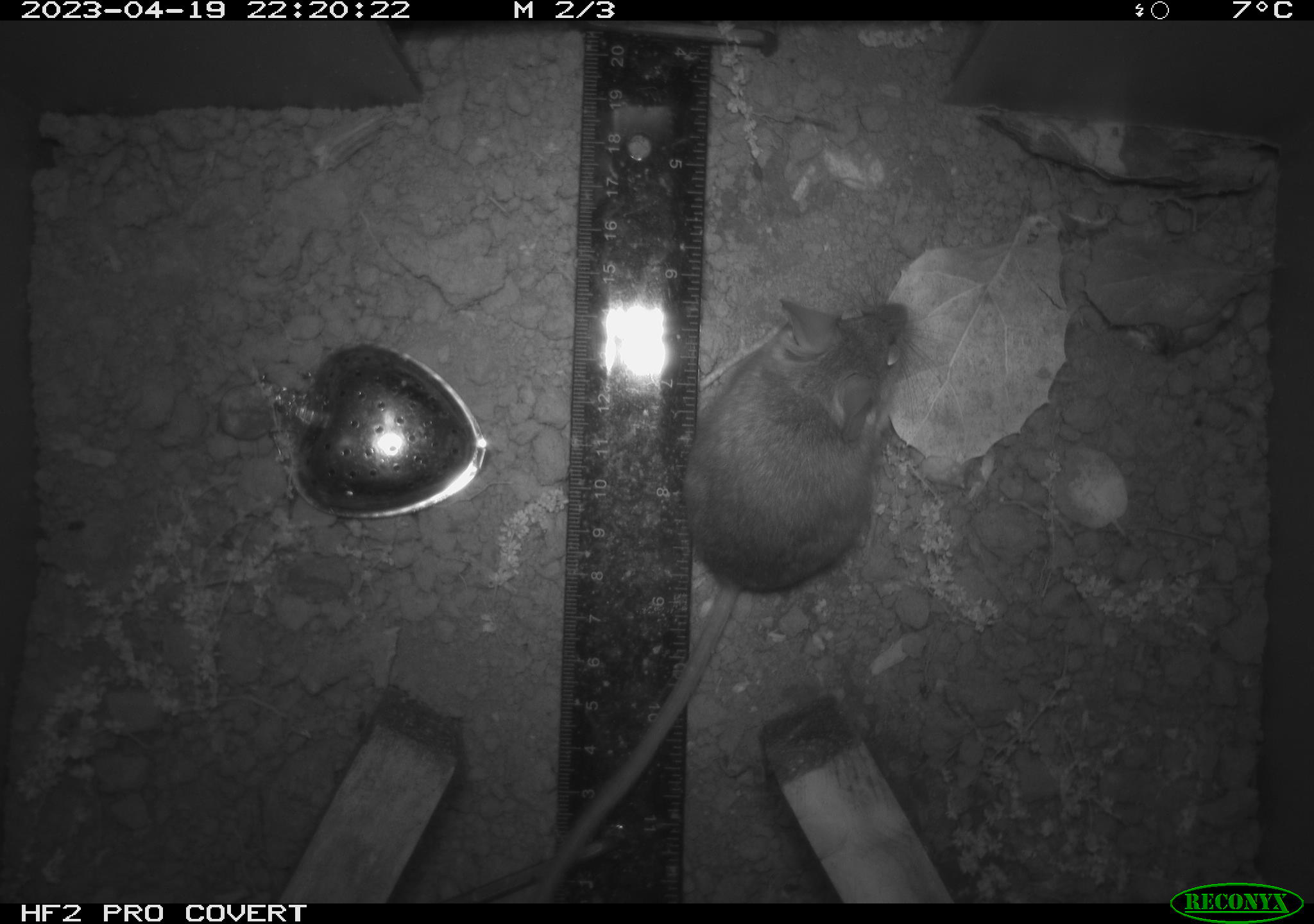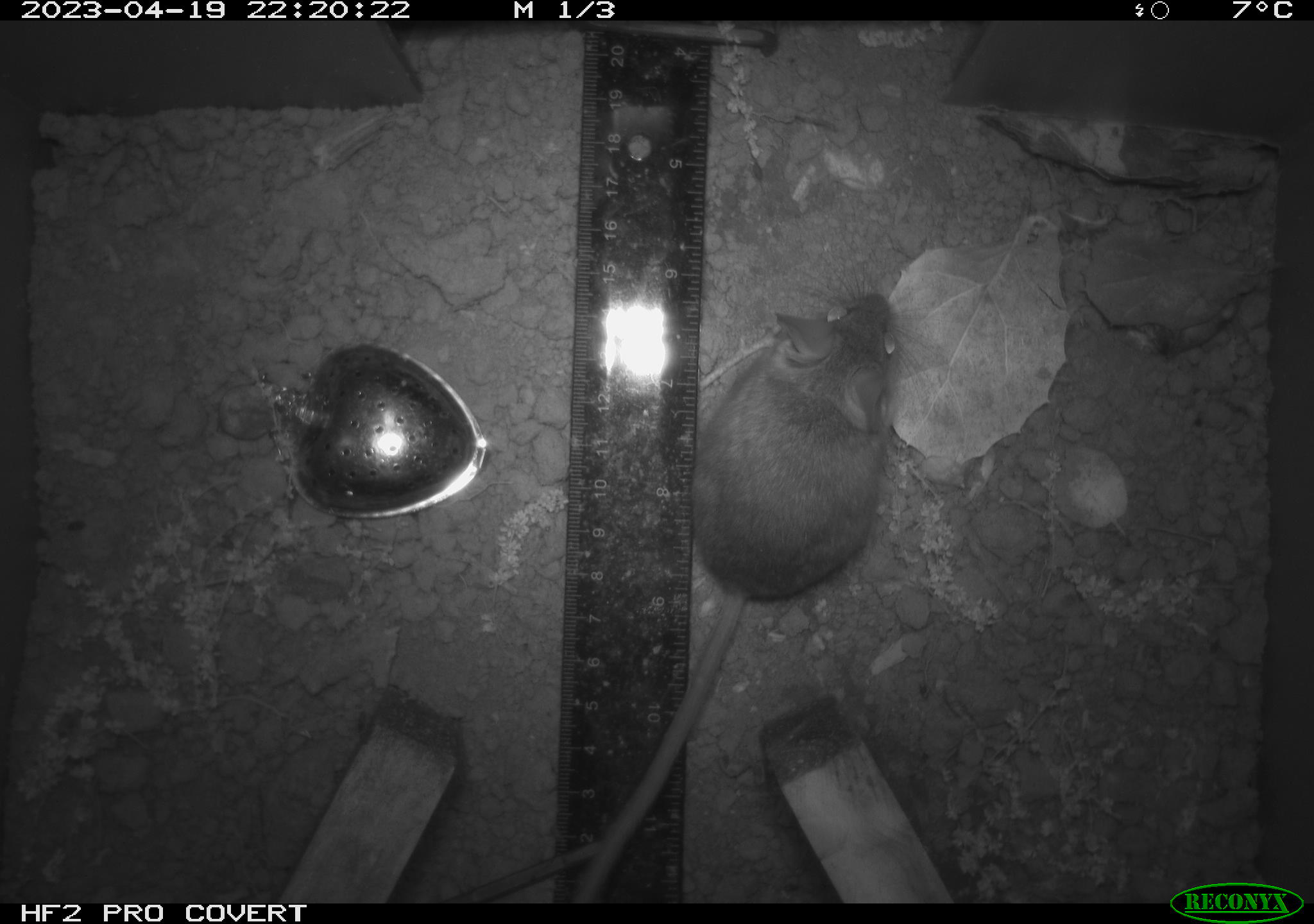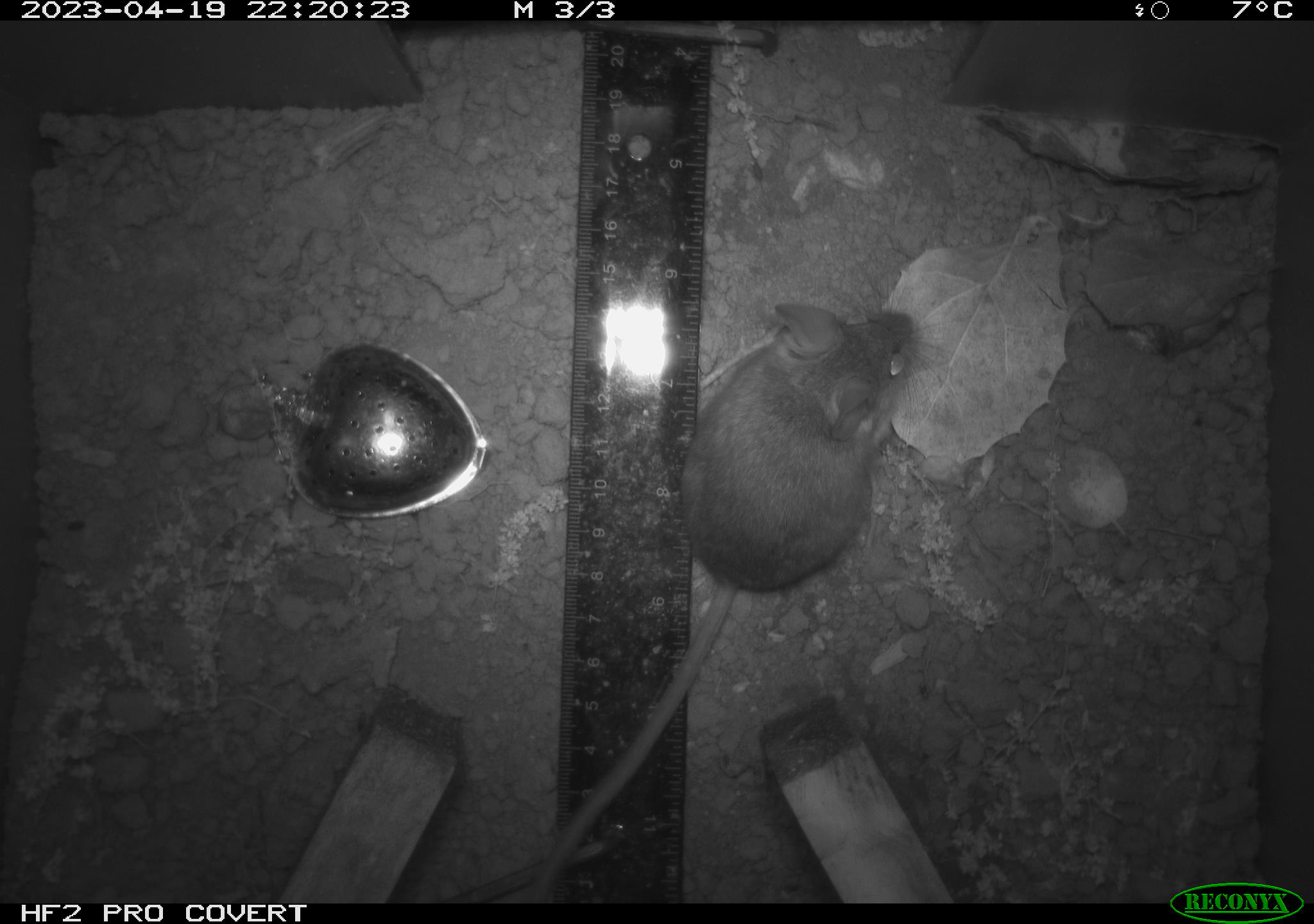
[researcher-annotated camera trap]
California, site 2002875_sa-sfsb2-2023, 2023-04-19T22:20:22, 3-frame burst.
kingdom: Animalia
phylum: Chordata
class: Mammalia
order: Rodentia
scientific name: Rodentia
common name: mouse species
Mouse species (Rodentia).